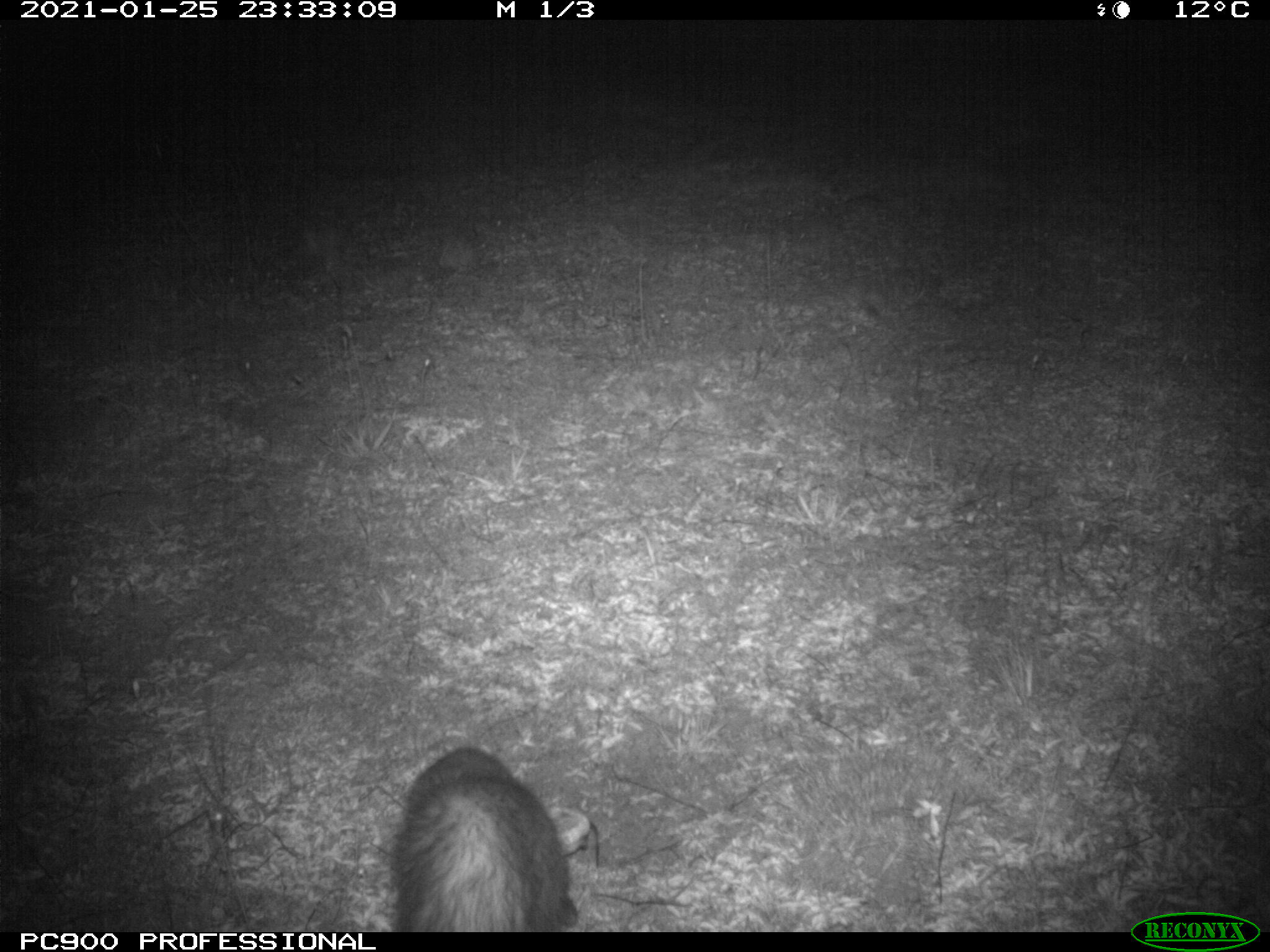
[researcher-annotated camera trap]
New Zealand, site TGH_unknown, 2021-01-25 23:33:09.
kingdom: Animalia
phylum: Chordata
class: Mammalia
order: Carnivora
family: Mustelidae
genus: Mustela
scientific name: Mustela furo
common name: ferret